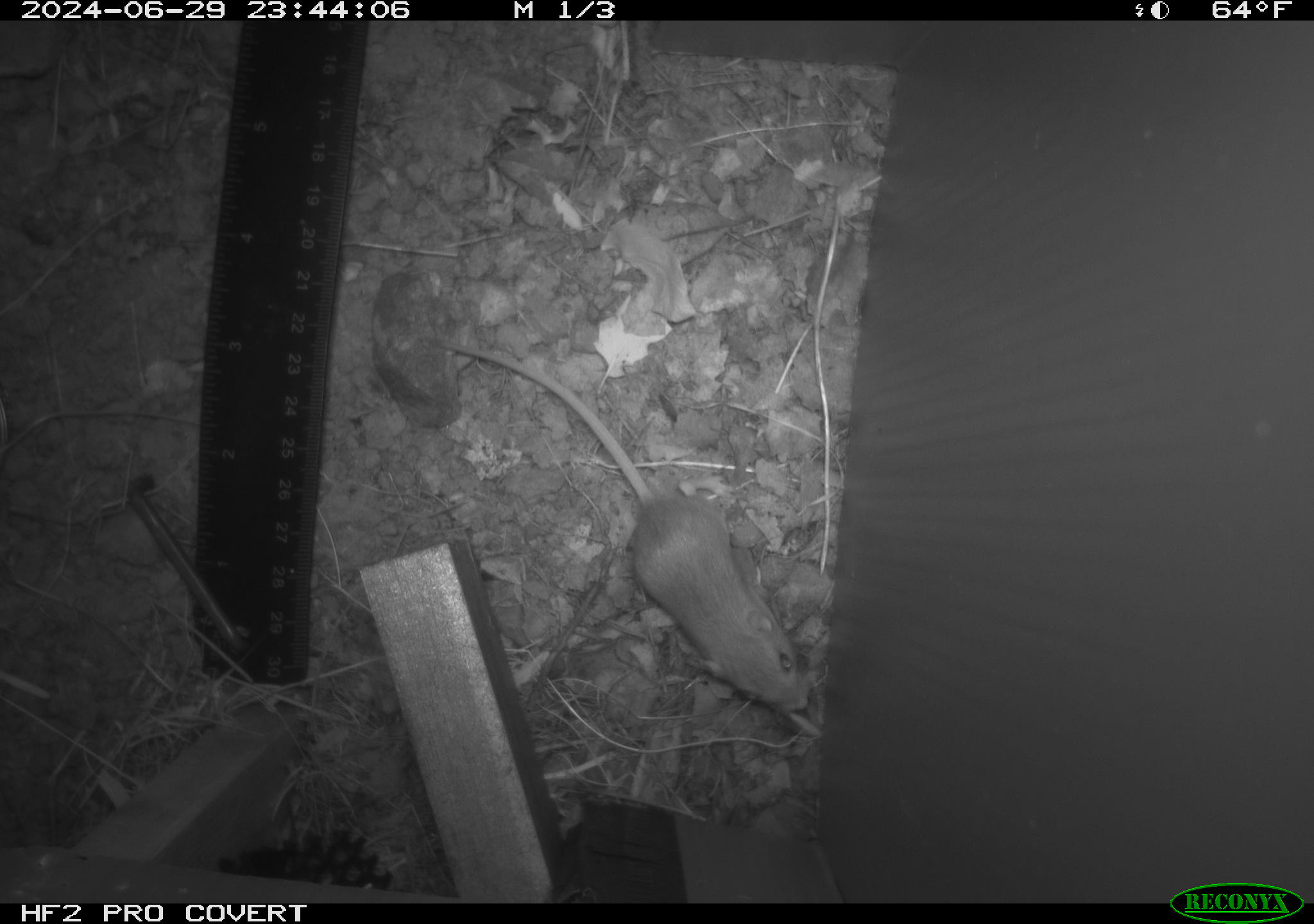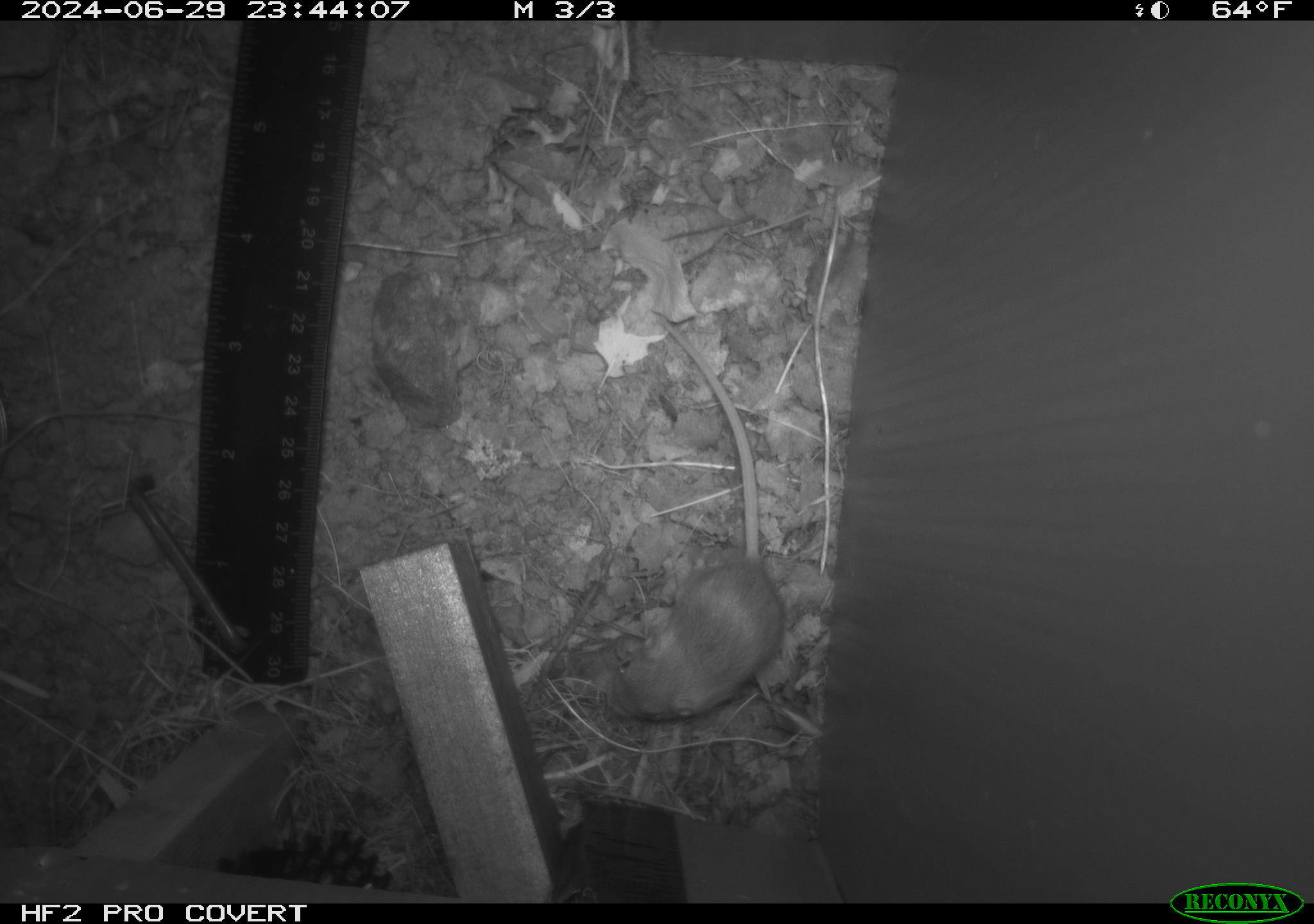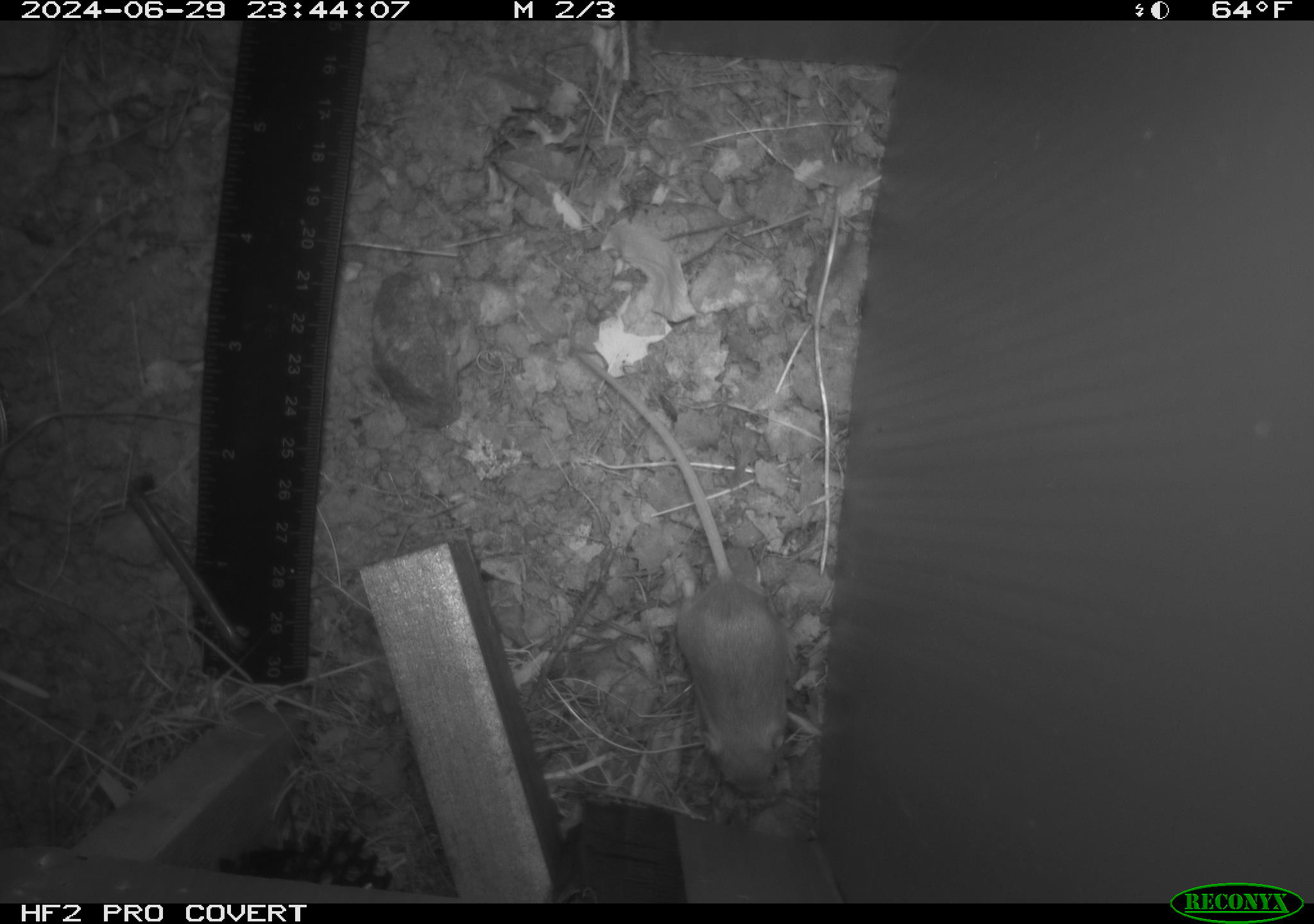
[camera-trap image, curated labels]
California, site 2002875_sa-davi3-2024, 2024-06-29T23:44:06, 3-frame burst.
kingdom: Animalia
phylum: Chordata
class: Mammalia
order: Rodentia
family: Heteromyidae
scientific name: Perognathinae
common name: pocket mice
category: perognathinae subfamily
Perognathinae subfamily (pocket mice) (Perognathinae).